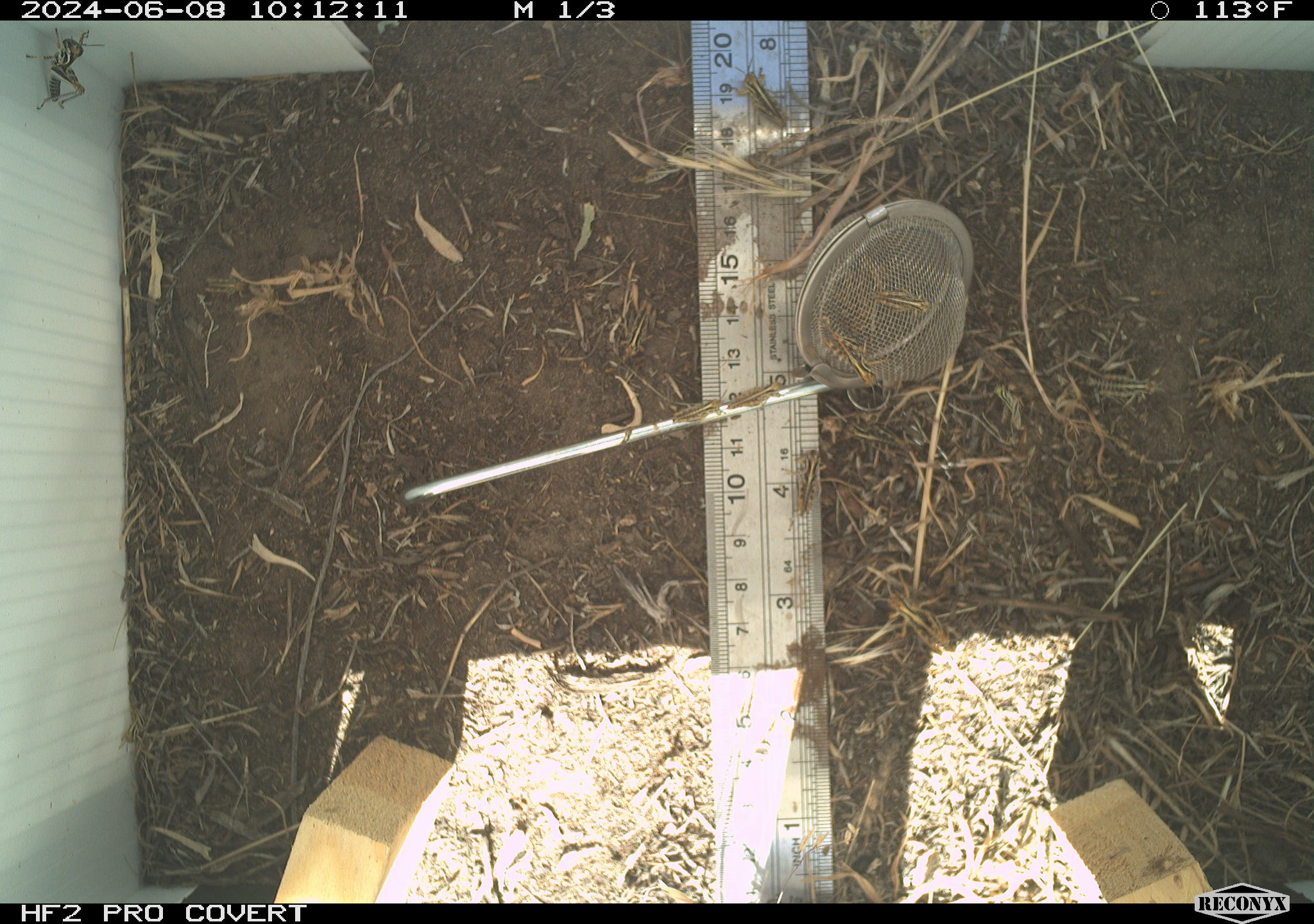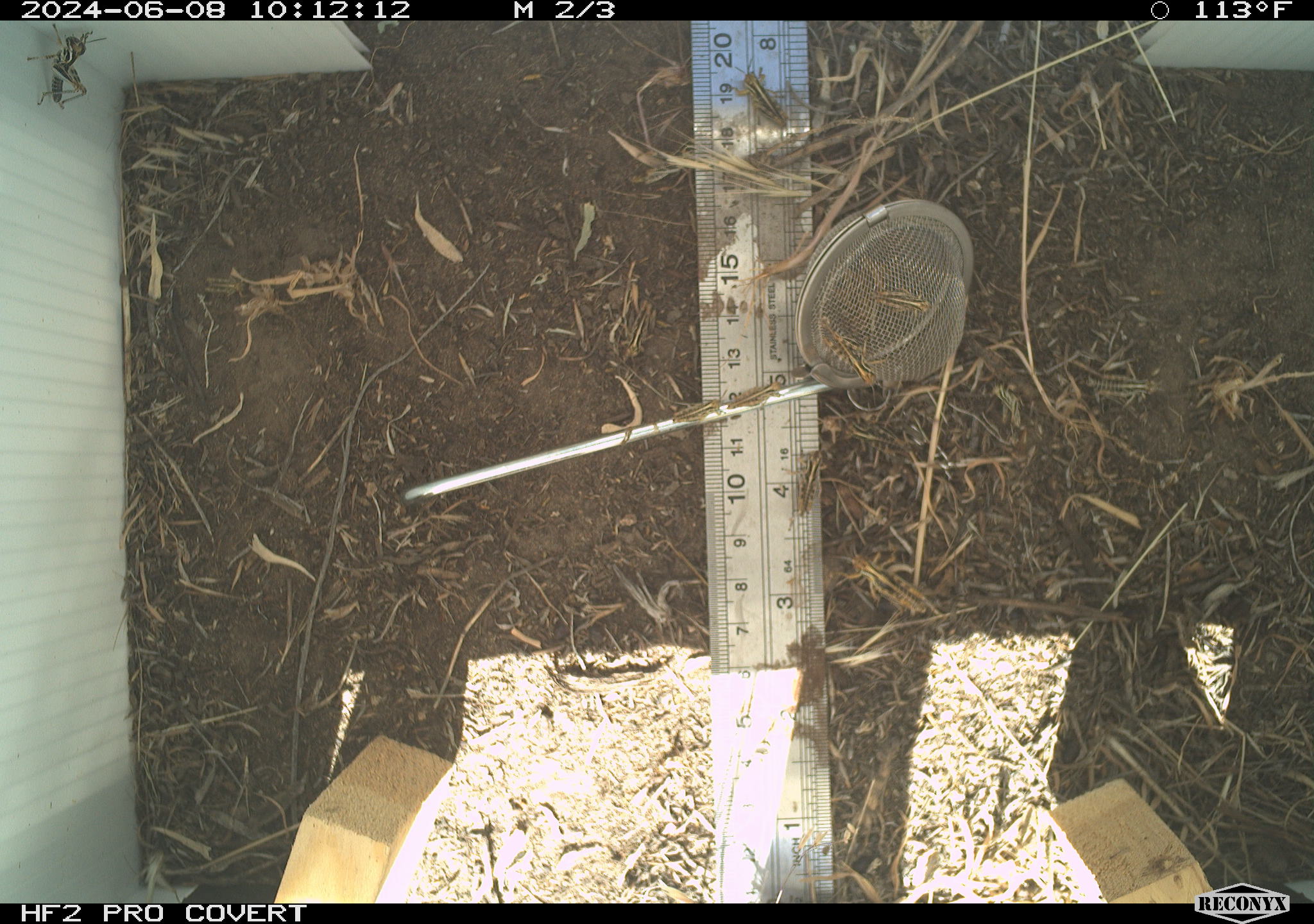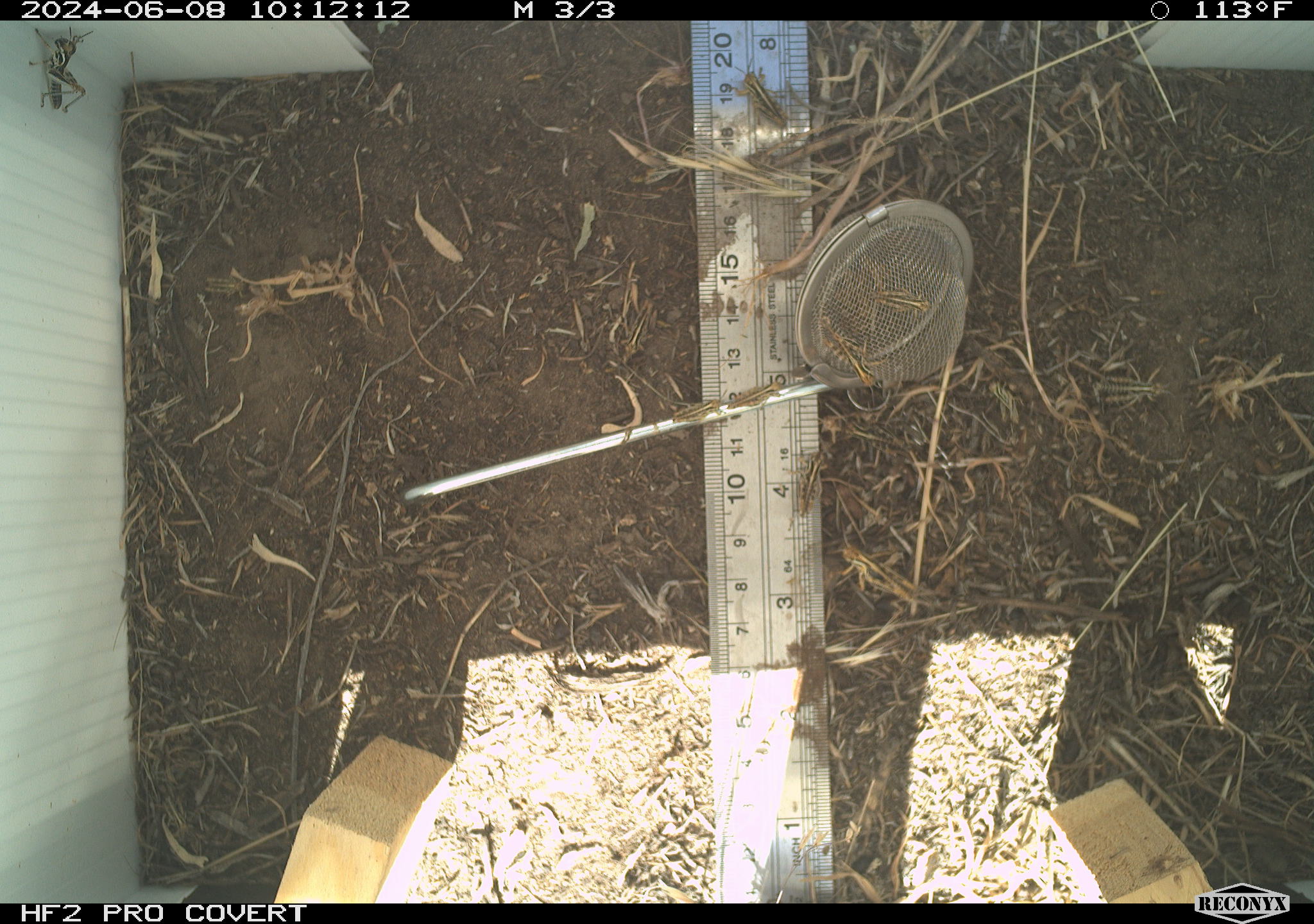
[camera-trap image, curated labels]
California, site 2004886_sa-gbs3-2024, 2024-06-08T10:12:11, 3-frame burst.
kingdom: Animalia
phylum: Arthropoda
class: Insecta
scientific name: Insecta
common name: insect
Insect (Insecta).